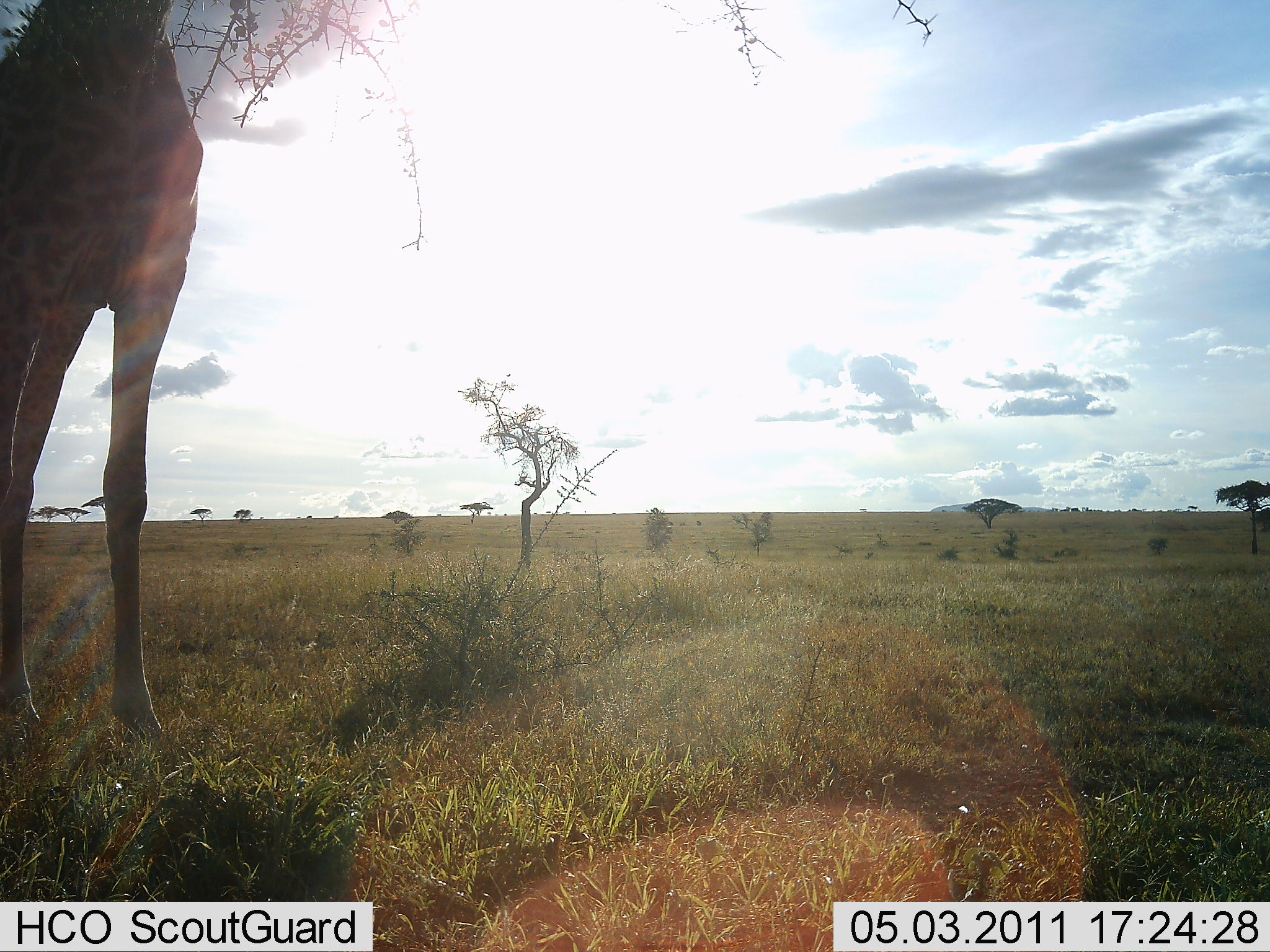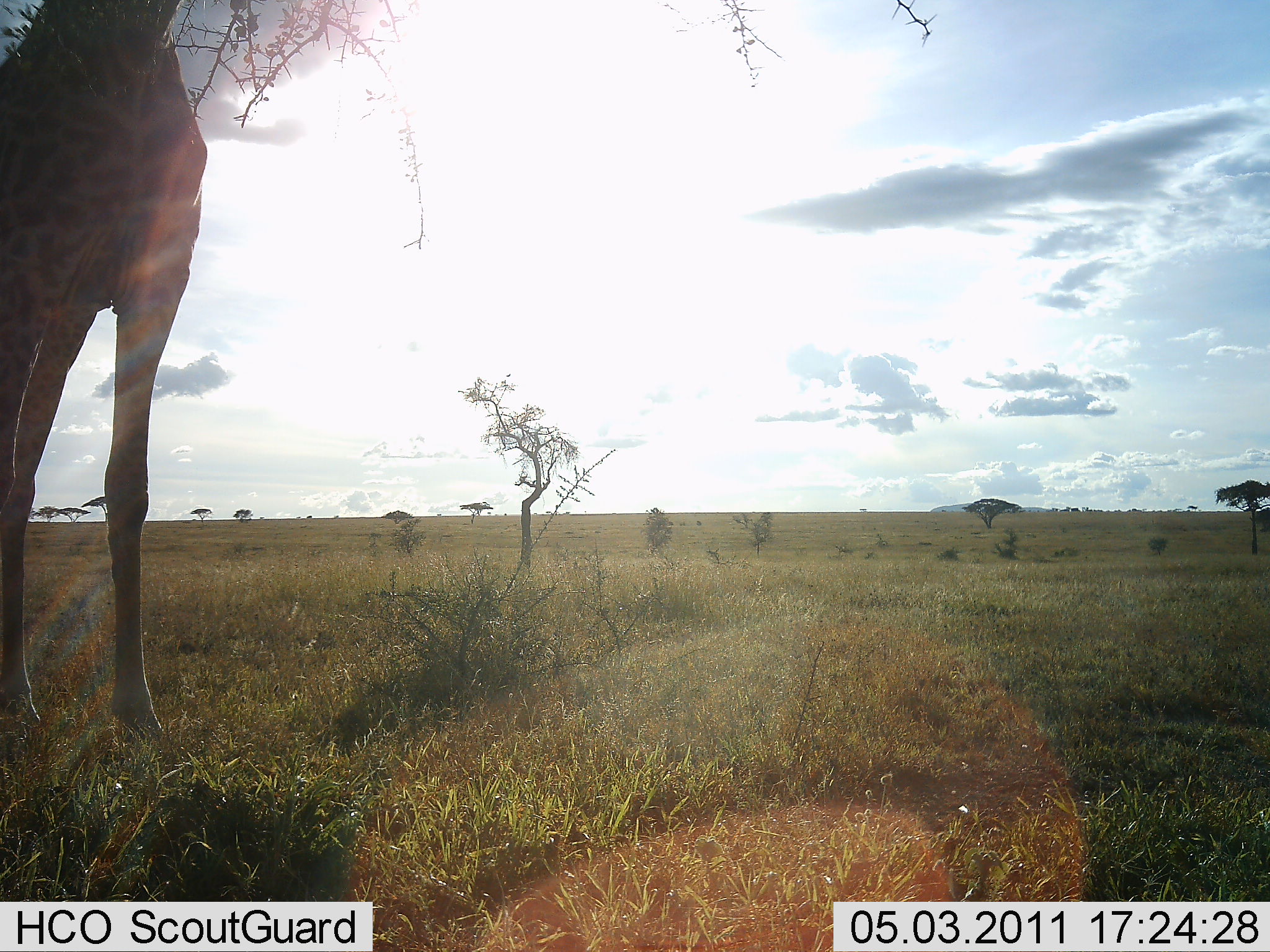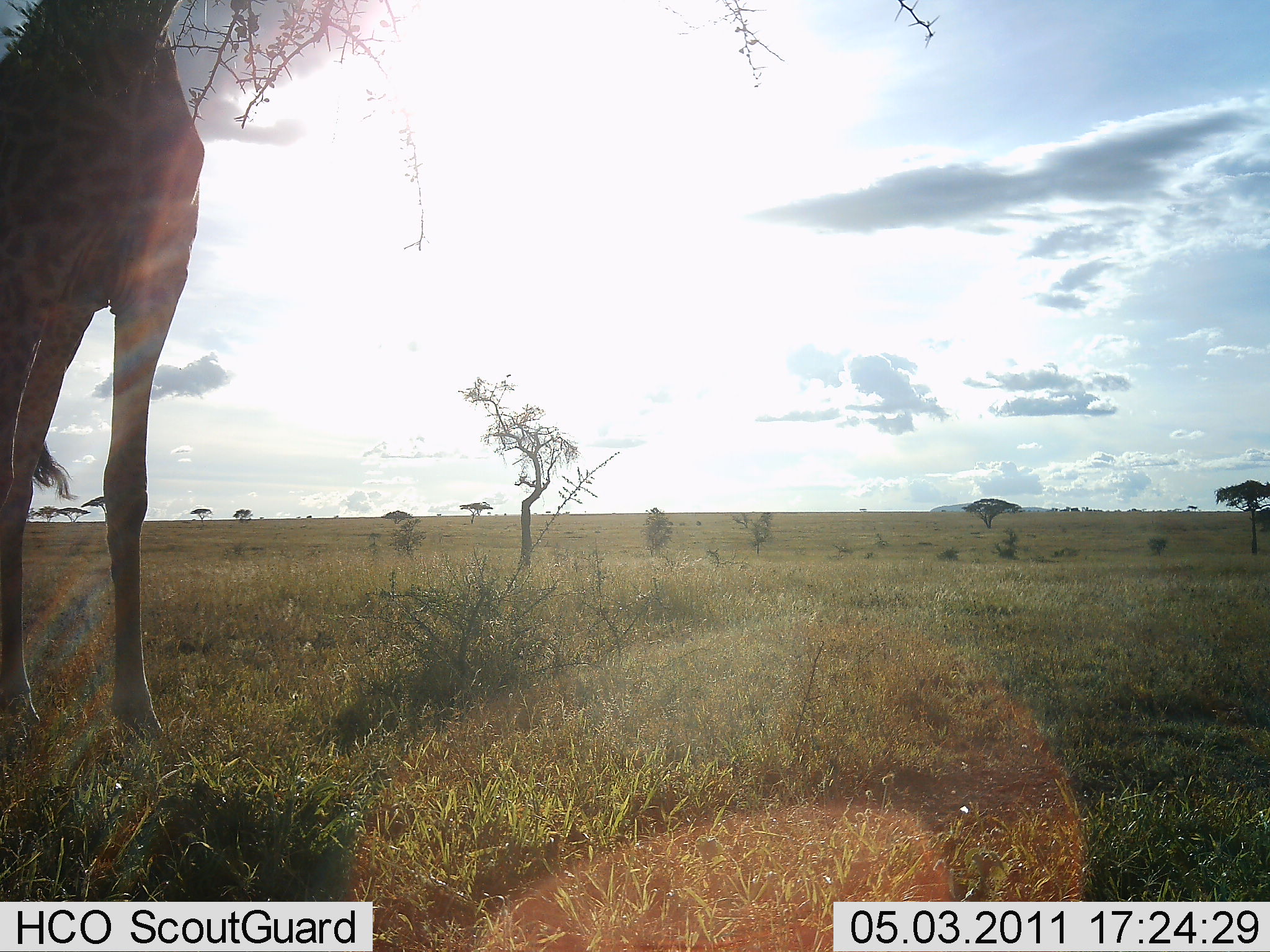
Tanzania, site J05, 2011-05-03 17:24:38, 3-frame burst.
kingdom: Animalia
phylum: Chordata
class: Mammalia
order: Artiodactyla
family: Giraffidae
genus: Giraffa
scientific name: Giraffa camelopardalis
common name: giraffe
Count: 1.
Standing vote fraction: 100%.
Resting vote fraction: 0%.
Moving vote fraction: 0%.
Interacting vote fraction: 0%.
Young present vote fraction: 0%.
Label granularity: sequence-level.